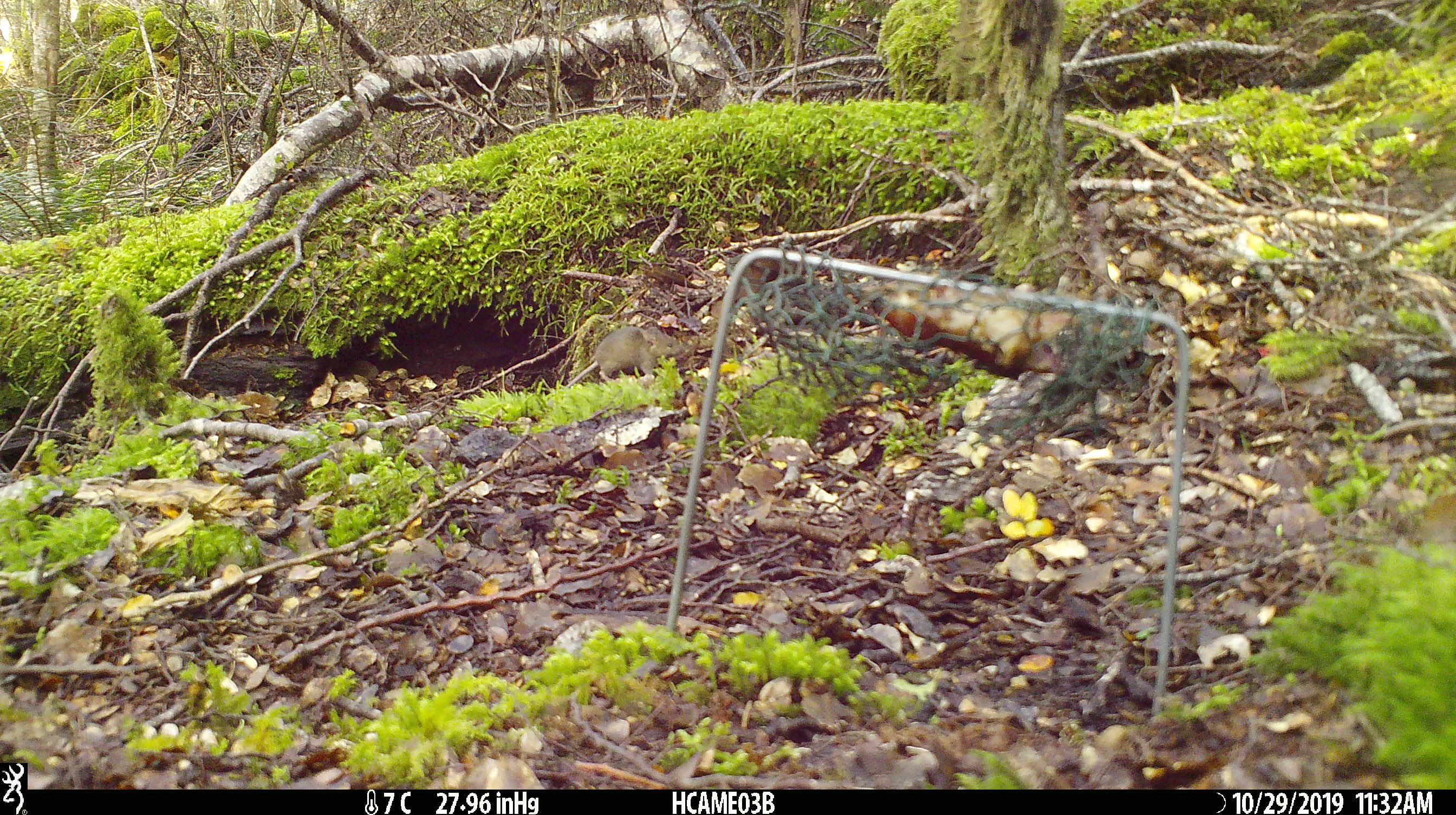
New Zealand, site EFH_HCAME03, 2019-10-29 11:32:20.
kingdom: Animalia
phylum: Chordata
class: Mammalia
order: Rodentia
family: Muridae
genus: Mus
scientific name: Mus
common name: mouse